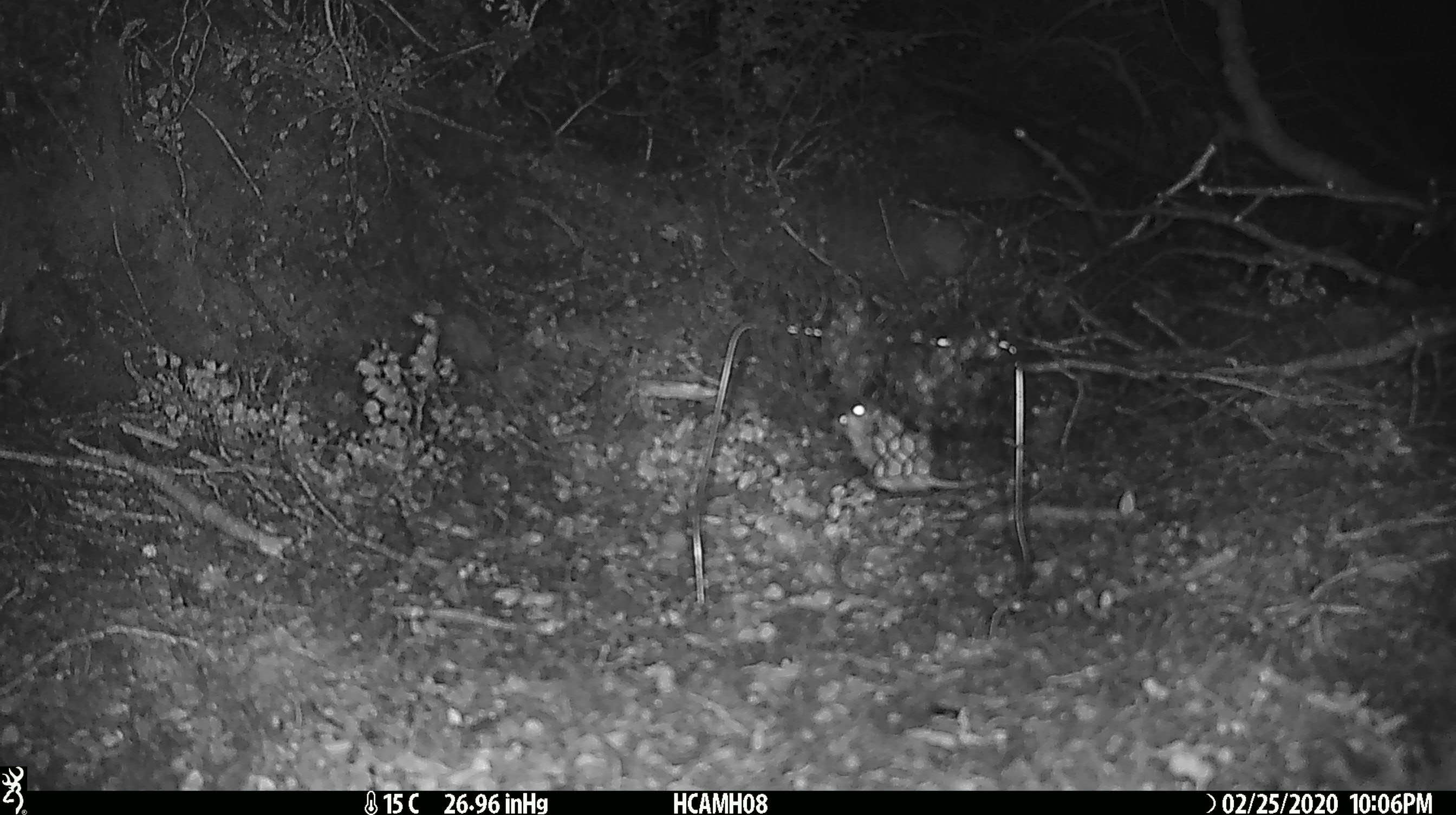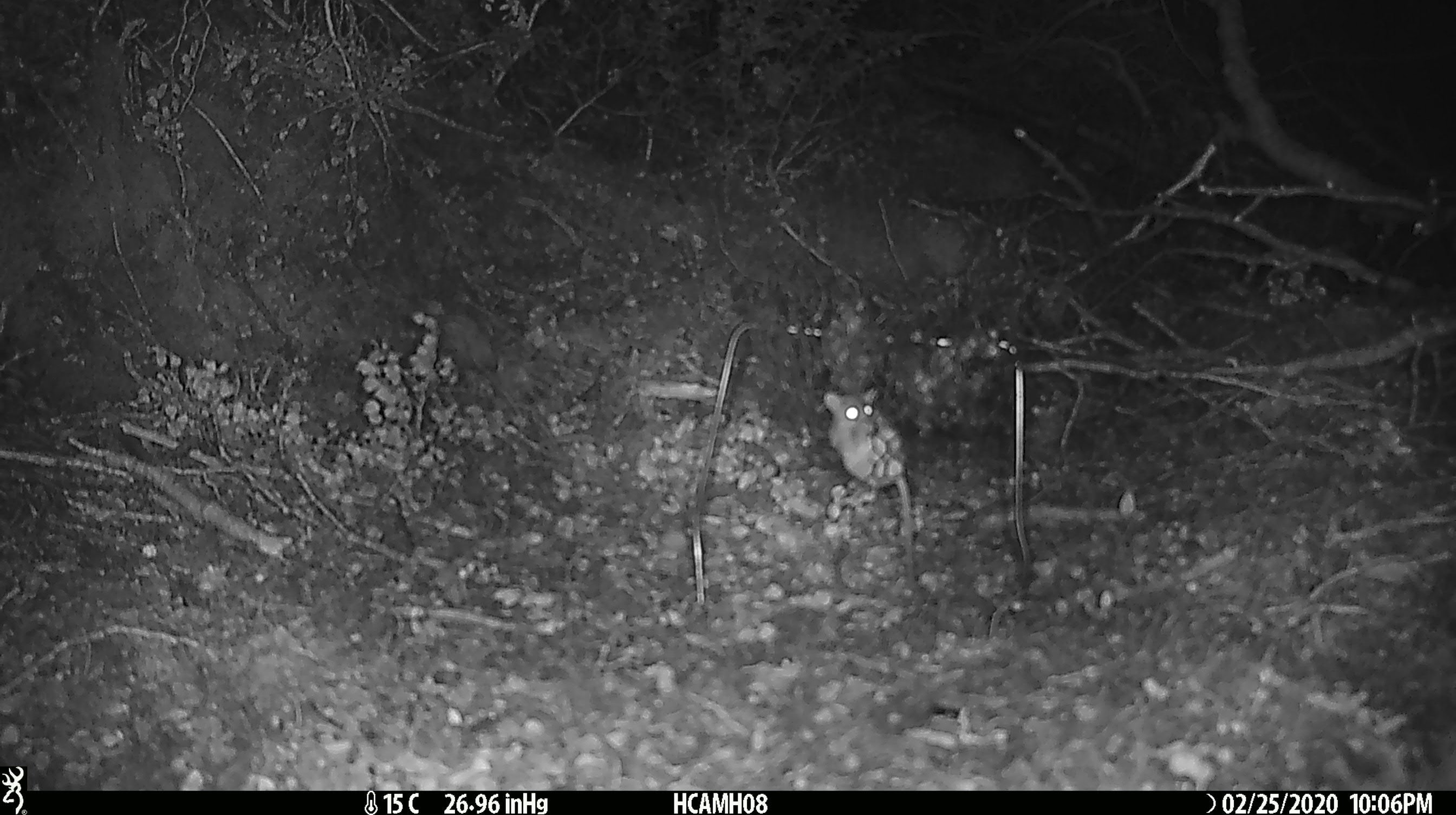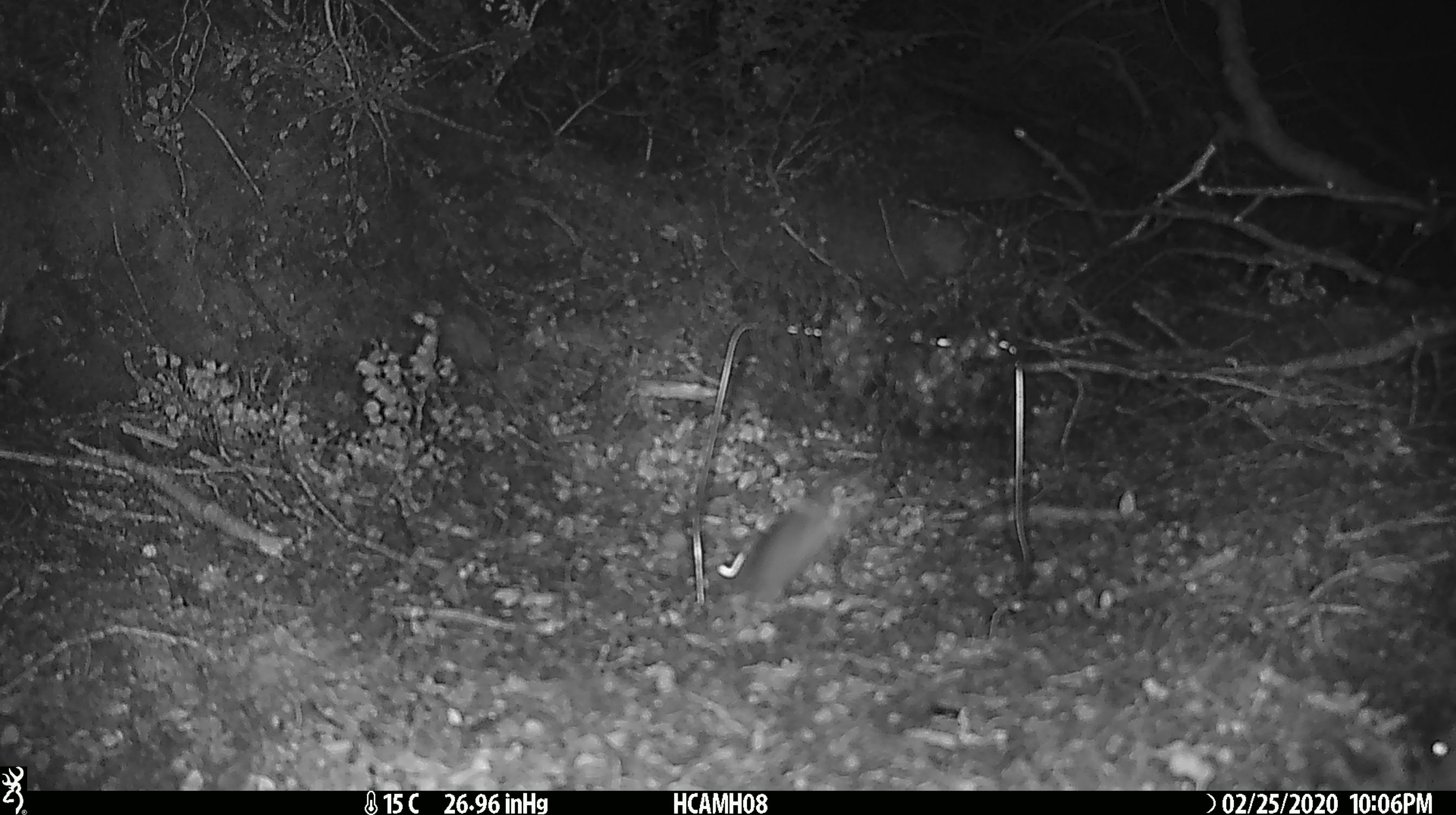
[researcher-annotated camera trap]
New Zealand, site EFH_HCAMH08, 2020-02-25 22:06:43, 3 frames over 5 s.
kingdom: Animalia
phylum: Chordata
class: Mammalia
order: Rodentia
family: Muridae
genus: Mus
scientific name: Mus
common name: mouse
Mouse (Mus).